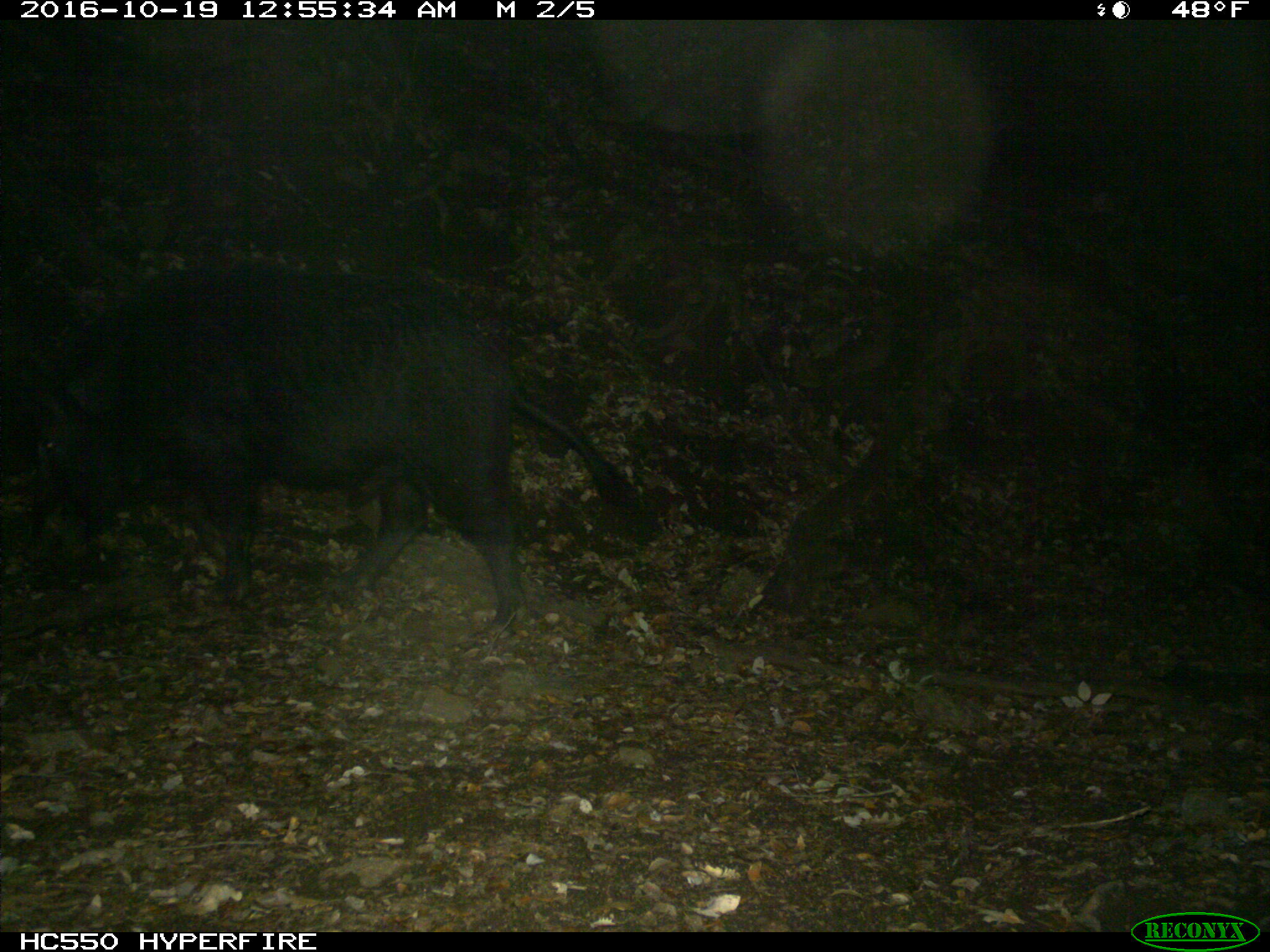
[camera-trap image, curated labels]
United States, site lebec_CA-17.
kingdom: Animalia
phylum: Chordata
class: Mammalia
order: Artiodactyla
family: Suidae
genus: Sus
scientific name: Sus scrofa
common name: wild boar